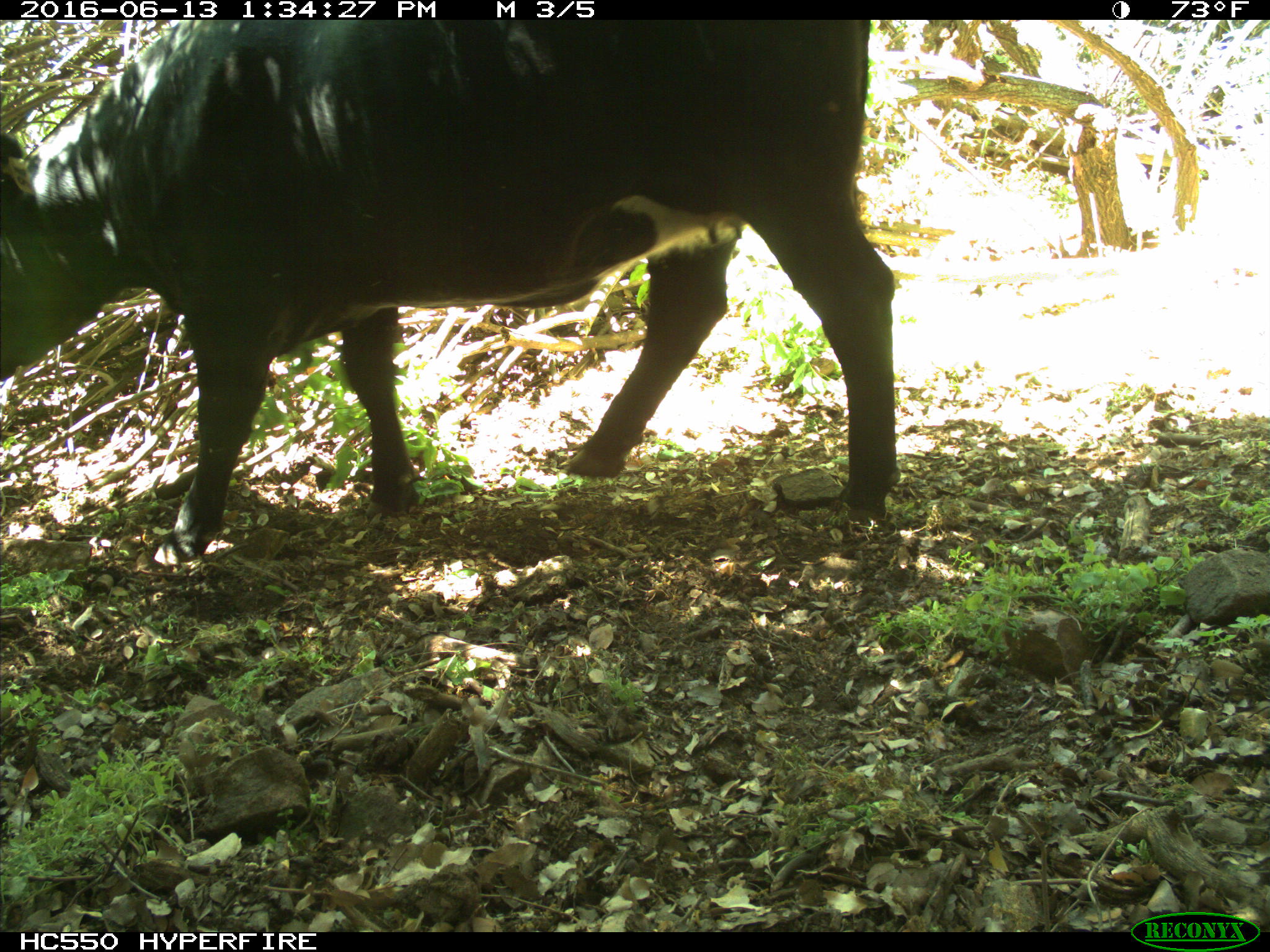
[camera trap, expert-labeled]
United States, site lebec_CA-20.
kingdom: Animalia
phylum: Chordata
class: Mammalia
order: Artiodactyla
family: Bovidae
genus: Bos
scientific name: Bos taurus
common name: domestic cow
Bos taurus (domestic cow).